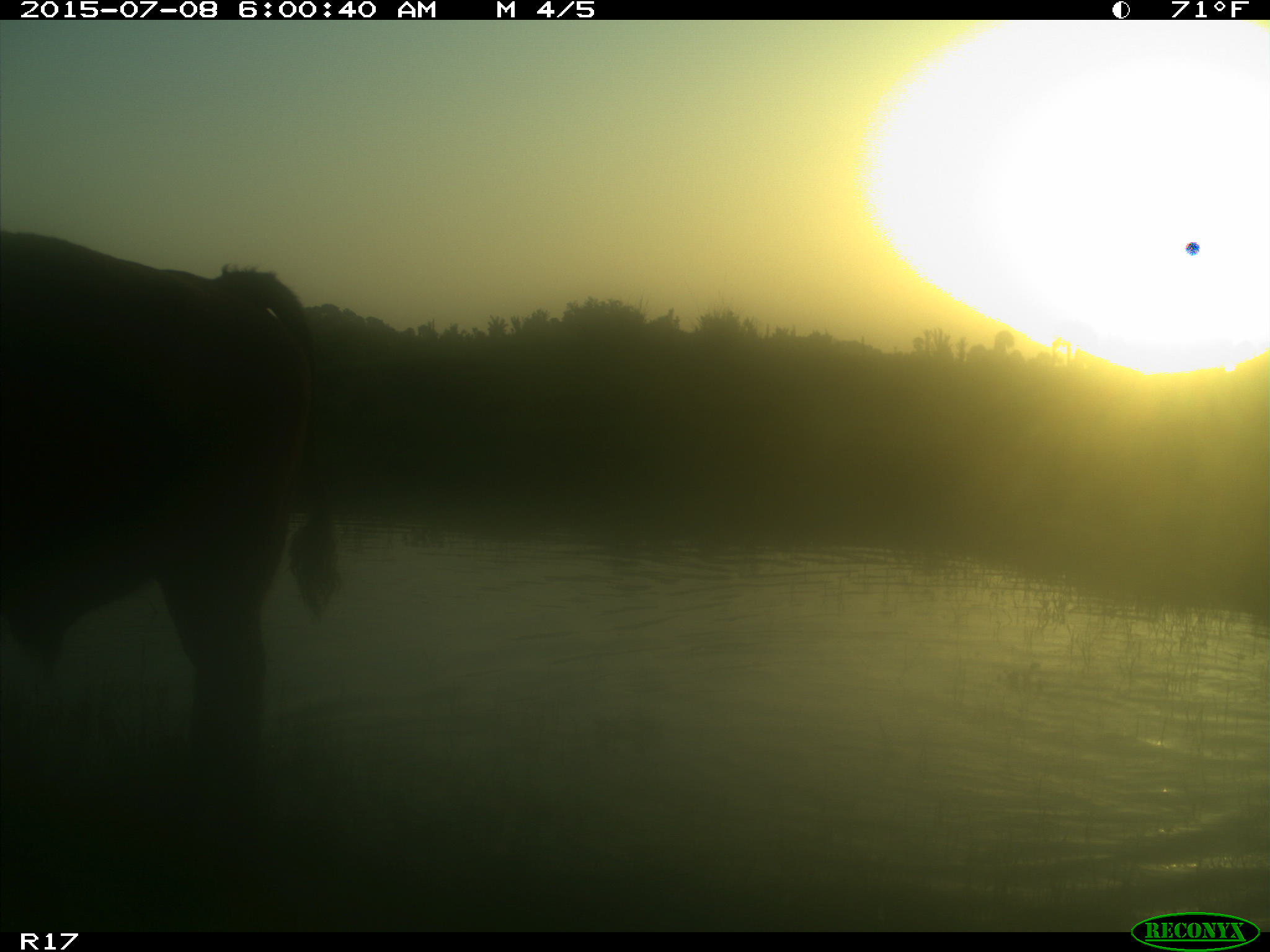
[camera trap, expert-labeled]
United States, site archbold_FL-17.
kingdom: Animalia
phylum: Chordata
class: Mammalia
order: Artiodactyla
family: Bovidae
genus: Bos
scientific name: Bos taurus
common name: domestic cow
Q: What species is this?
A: Bos taurus (domestic cow).